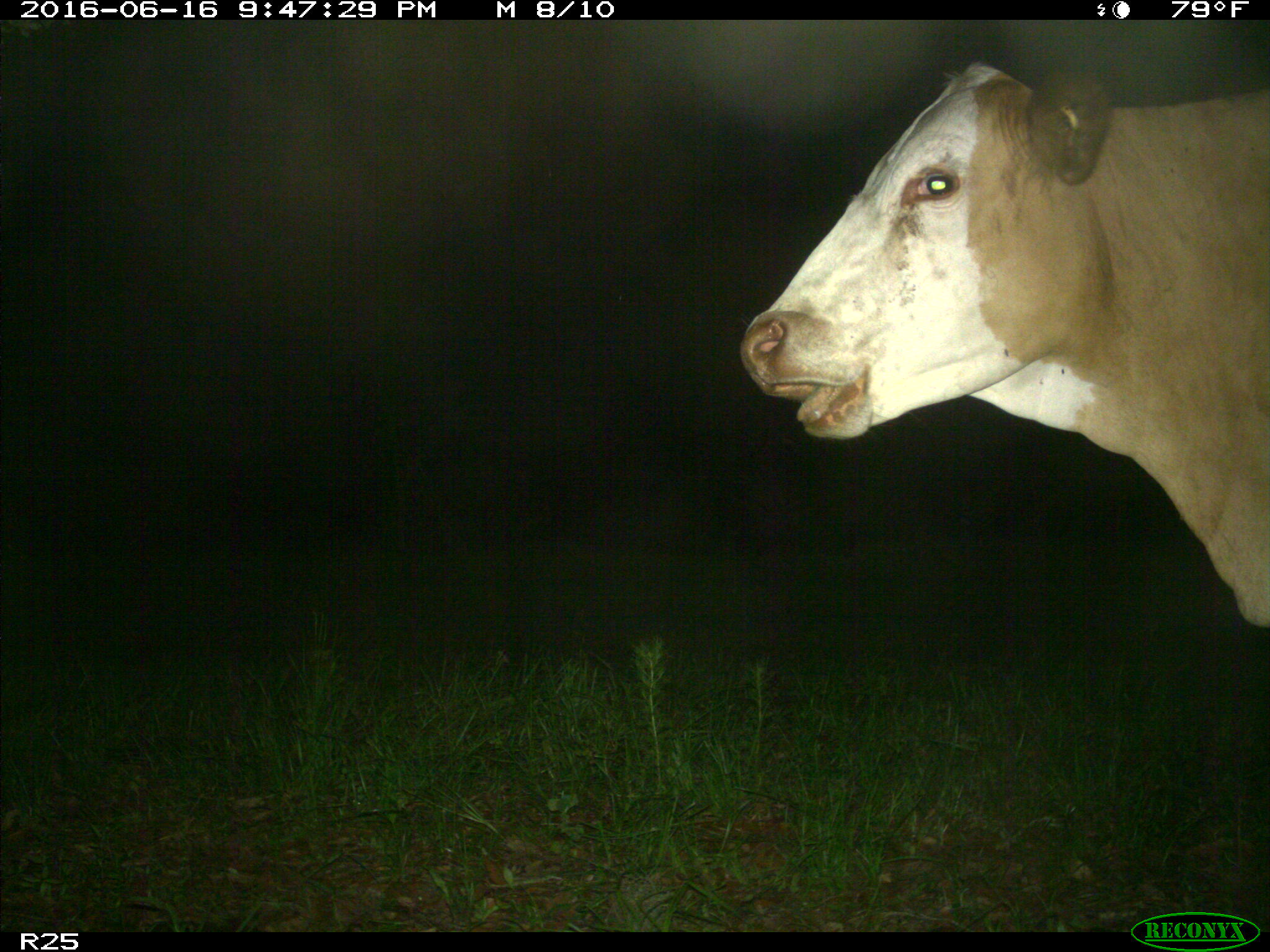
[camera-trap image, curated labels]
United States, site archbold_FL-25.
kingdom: Animalia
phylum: Chordata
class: Mammalia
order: Artiodactyla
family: Bovidae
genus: Bos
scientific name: Bos taurus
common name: domestic cow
Bos taurus (domestic cow).